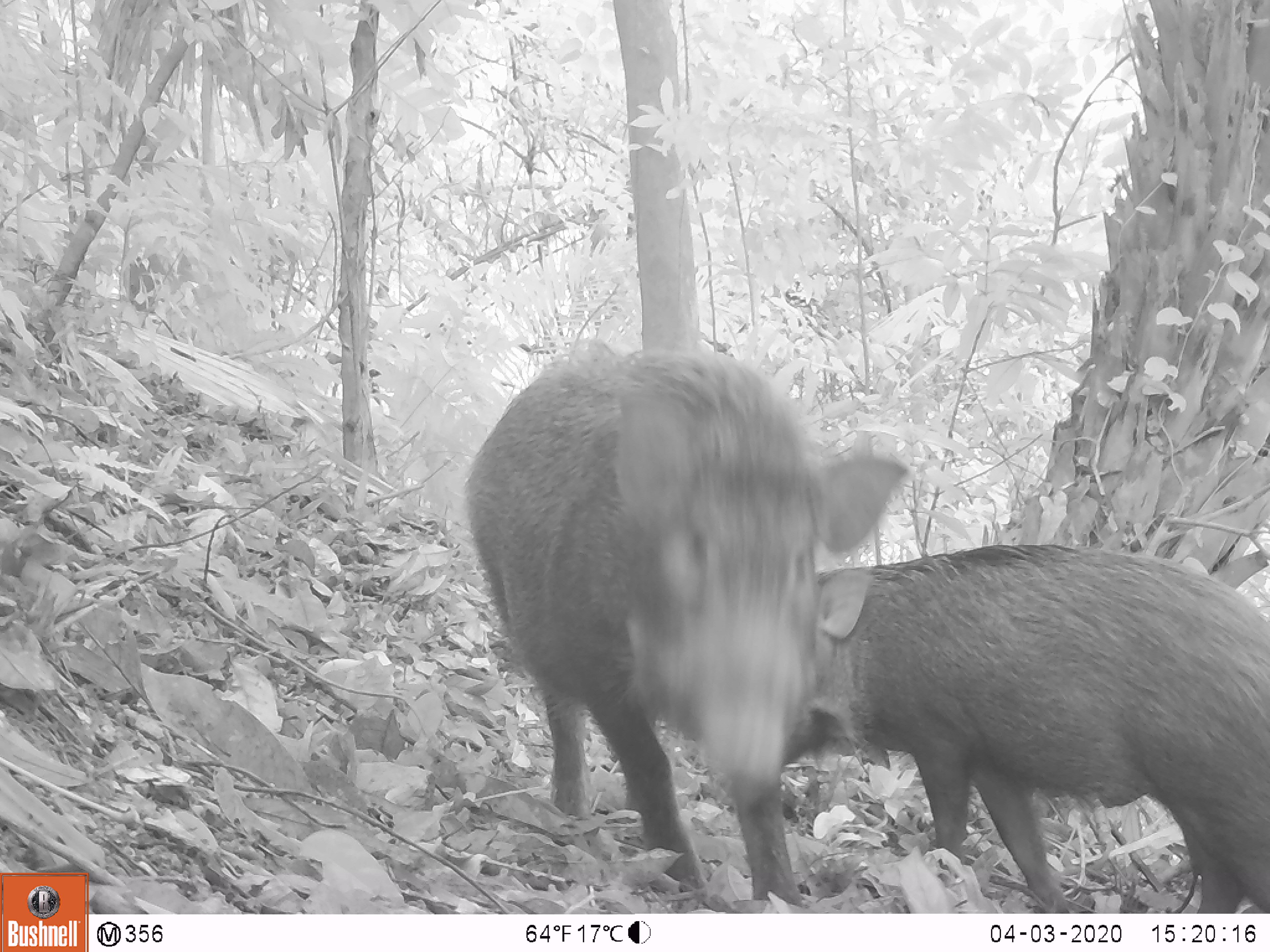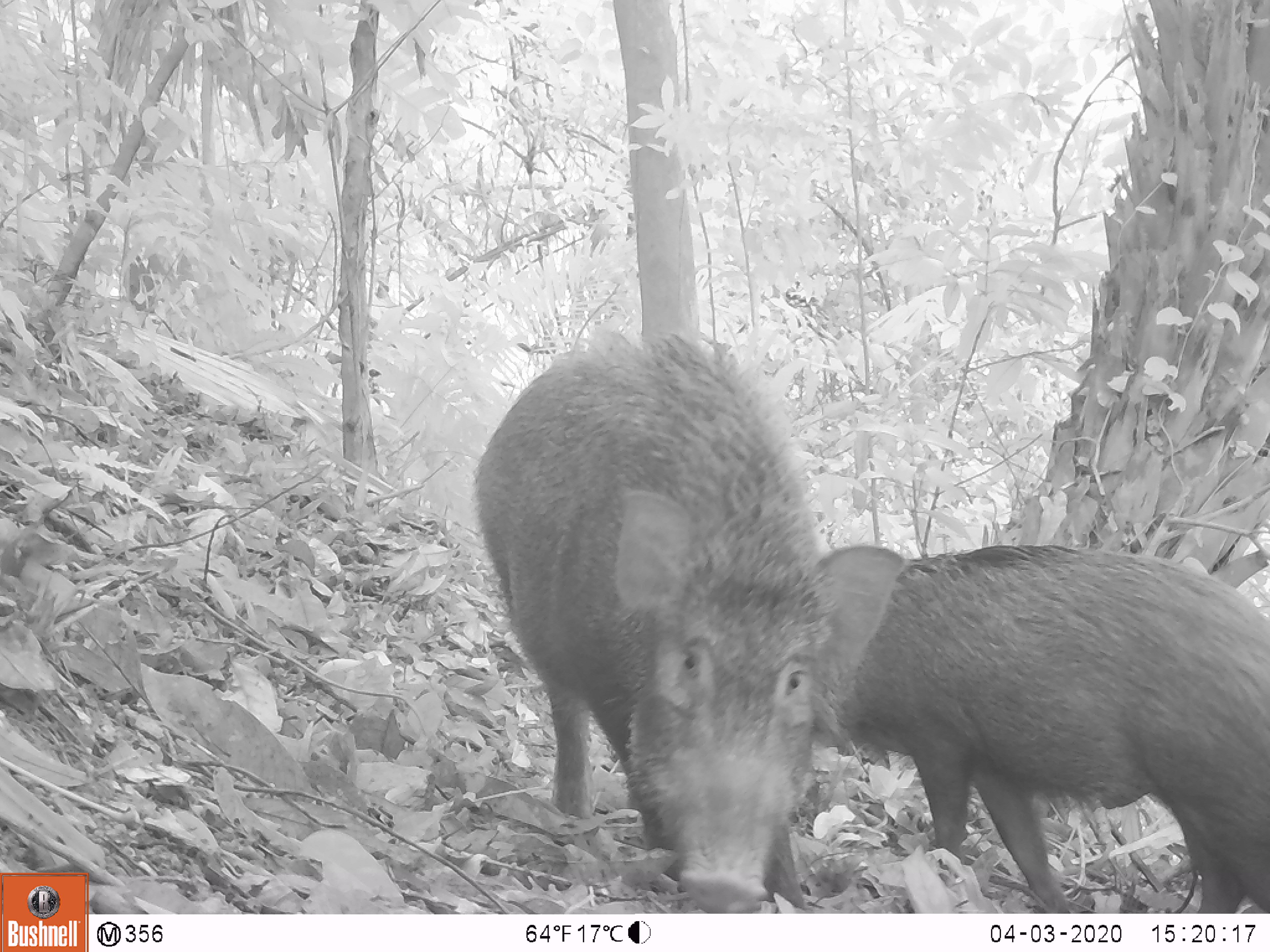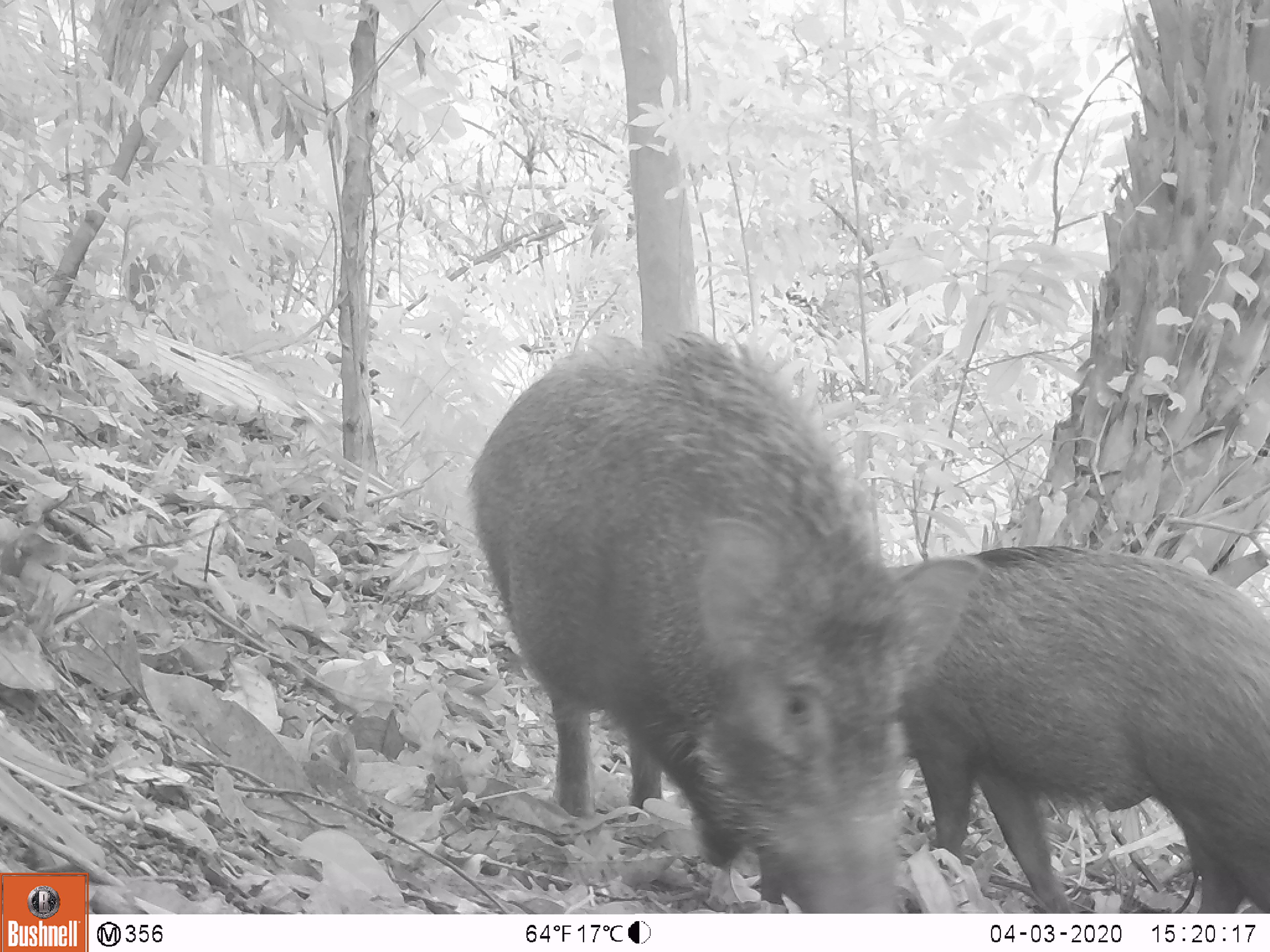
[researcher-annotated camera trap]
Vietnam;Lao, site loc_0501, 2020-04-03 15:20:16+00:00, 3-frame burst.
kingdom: Animalia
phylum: Chordata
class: Mammalia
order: Artiodactyla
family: Suidae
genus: Sus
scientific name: Sus scrofa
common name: eurasian wild pig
Eurasian wild pig (Sus scrofa). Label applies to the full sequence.